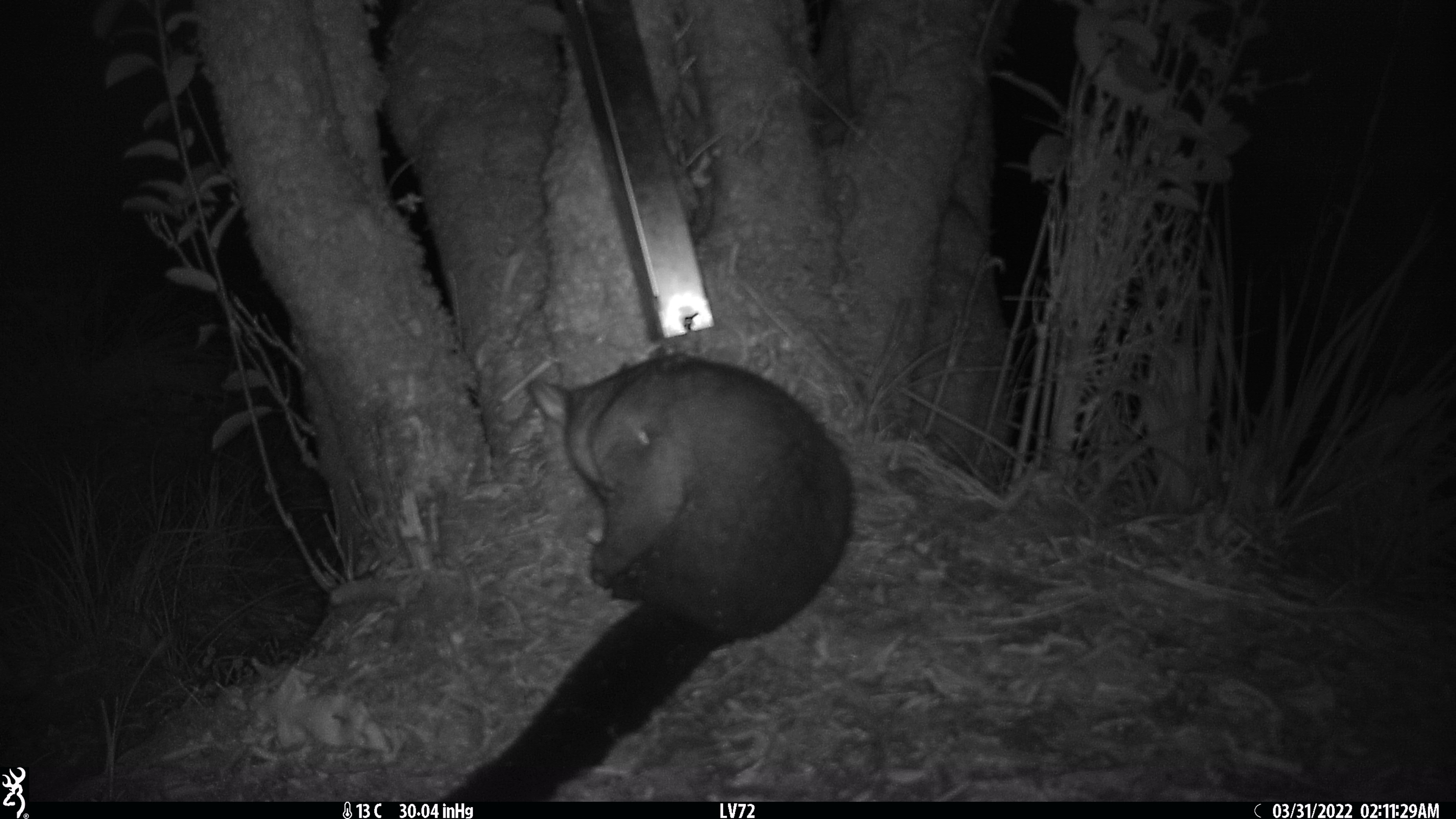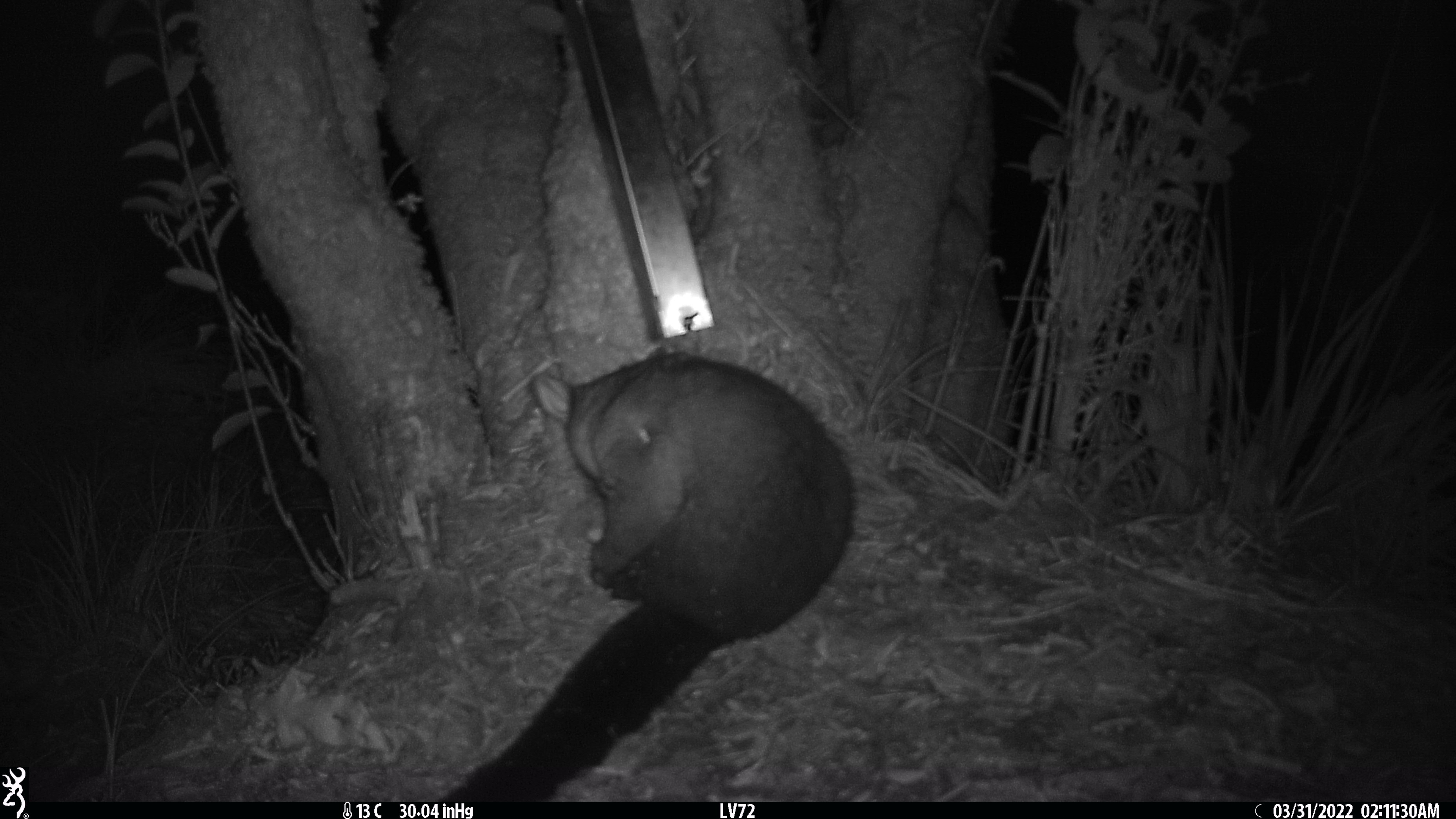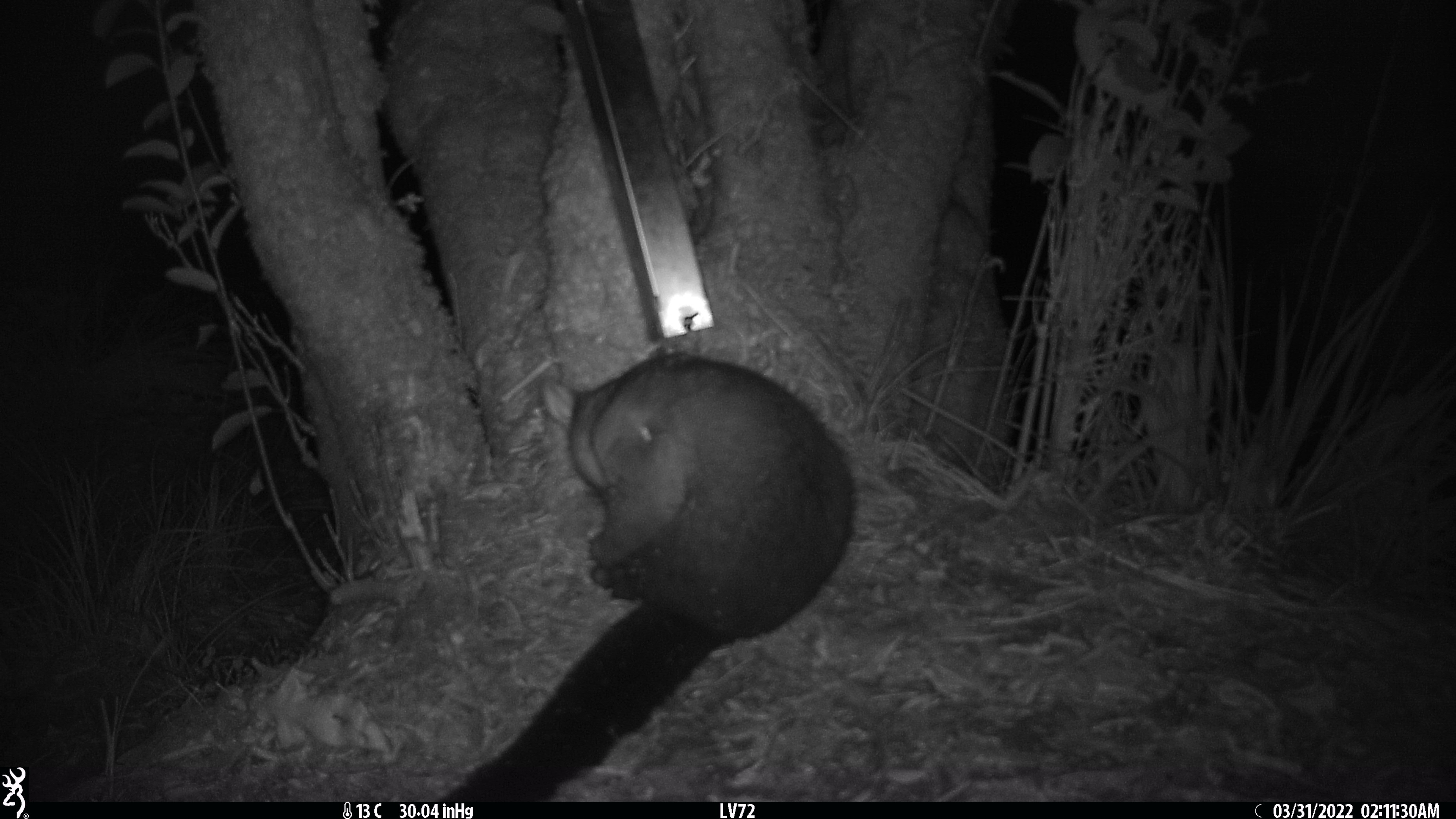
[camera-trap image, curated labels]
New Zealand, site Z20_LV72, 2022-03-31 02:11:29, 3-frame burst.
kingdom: Animalia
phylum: Chordata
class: Mammalia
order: Diprotodontia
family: Phalangeridae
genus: Trichosurus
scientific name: Trichosurus vulpecula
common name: common brushtail possum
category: possum